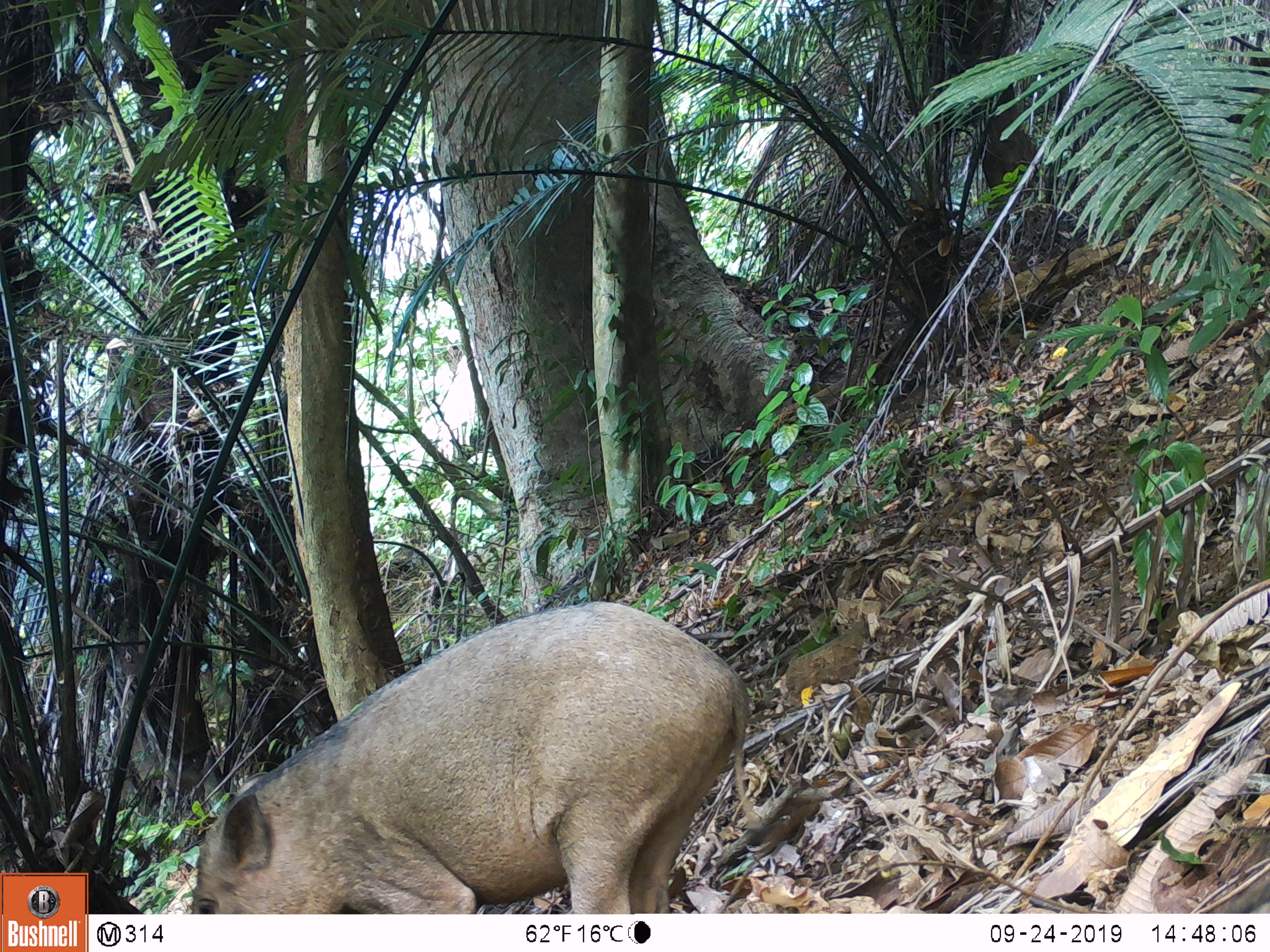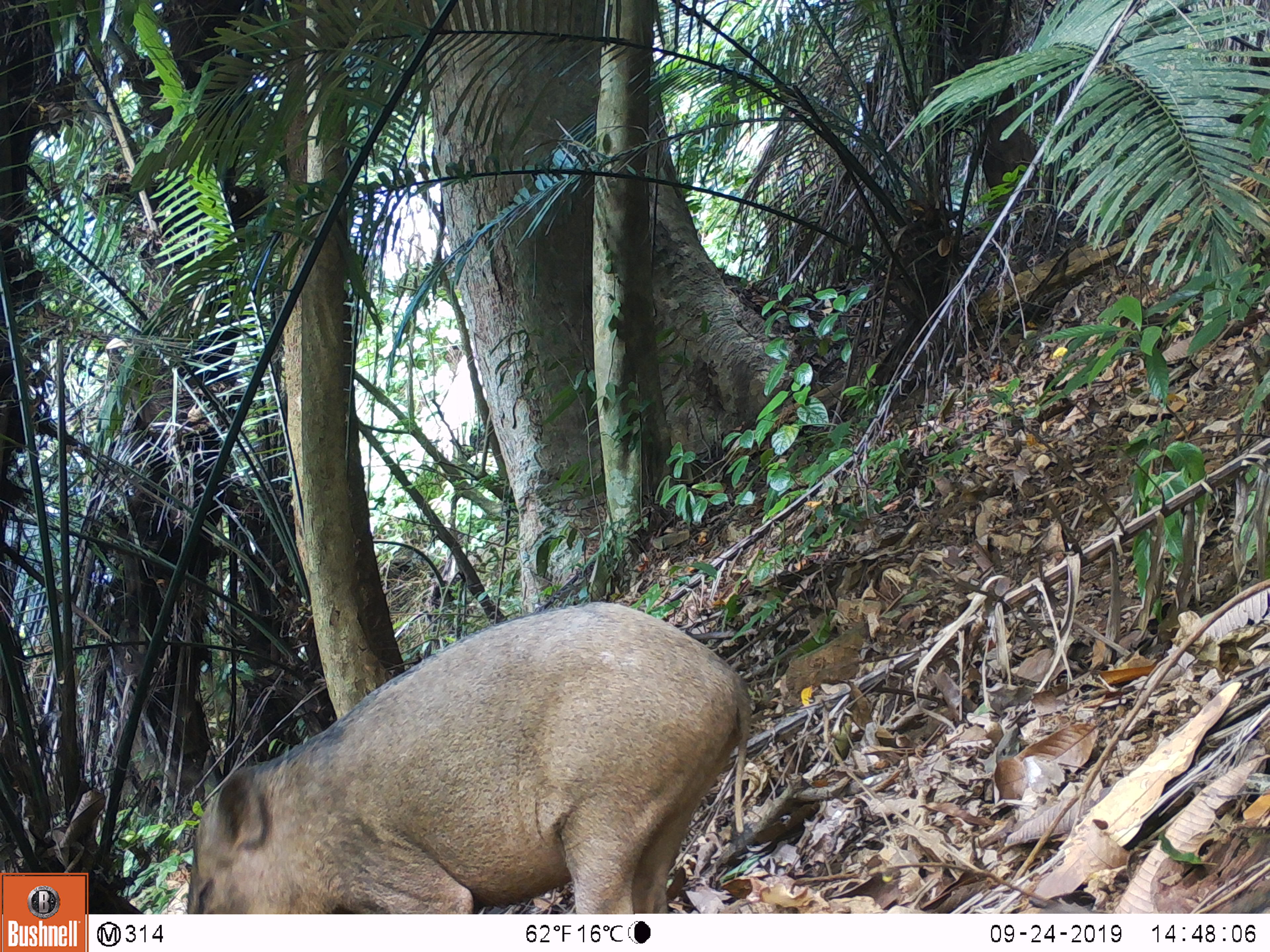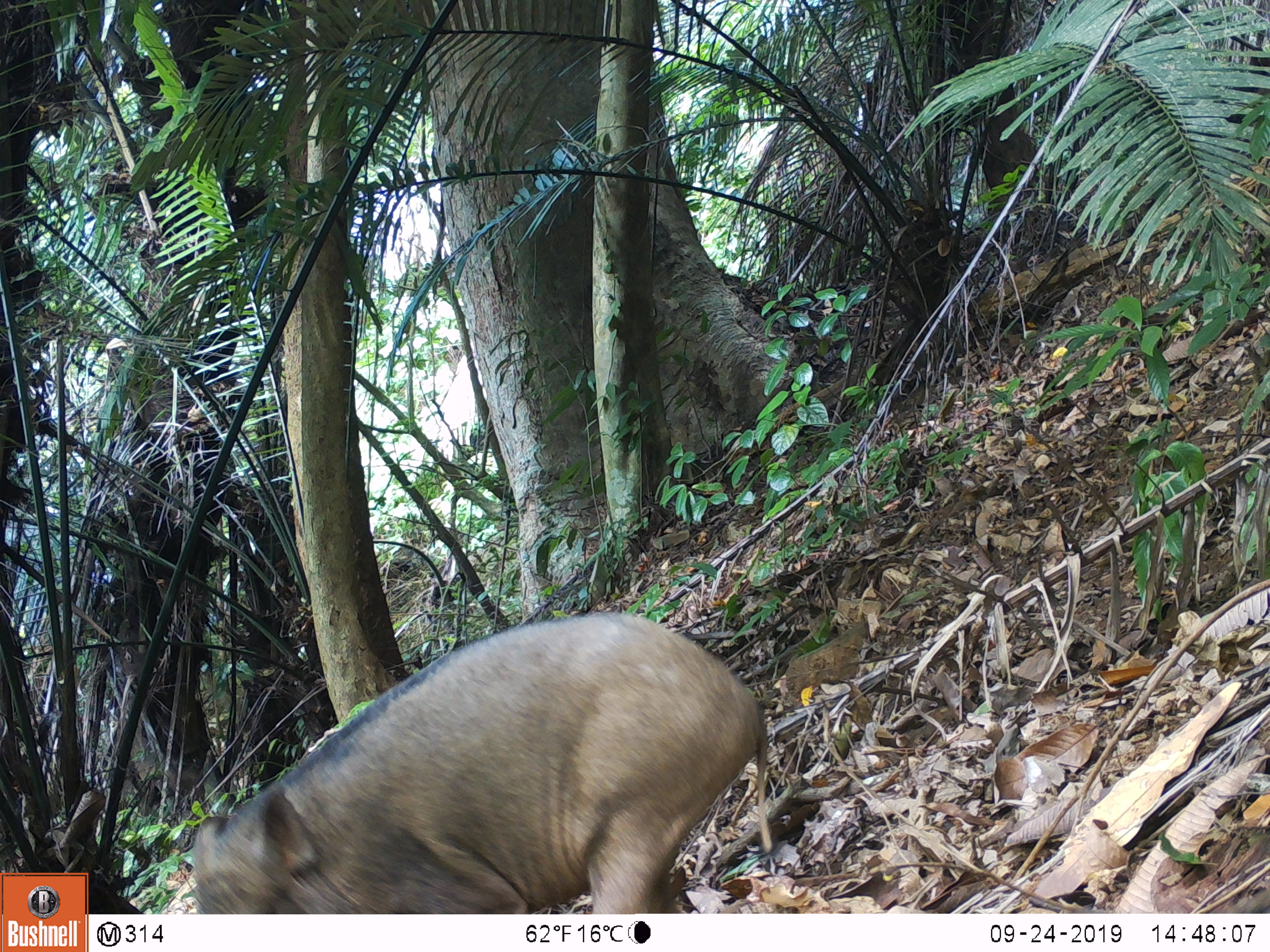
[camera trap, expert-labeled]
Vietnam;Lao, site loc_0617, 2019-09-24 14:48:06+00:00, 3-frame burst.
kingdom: Animalia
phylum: Chordata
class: Mammalia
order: Artiodactyla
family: Suidae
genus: Sus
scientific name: Sus scrofa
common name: eurasian wild pig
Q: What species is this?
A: Eurasian wild pig (Sus scrofa).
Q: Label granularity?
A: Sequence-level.